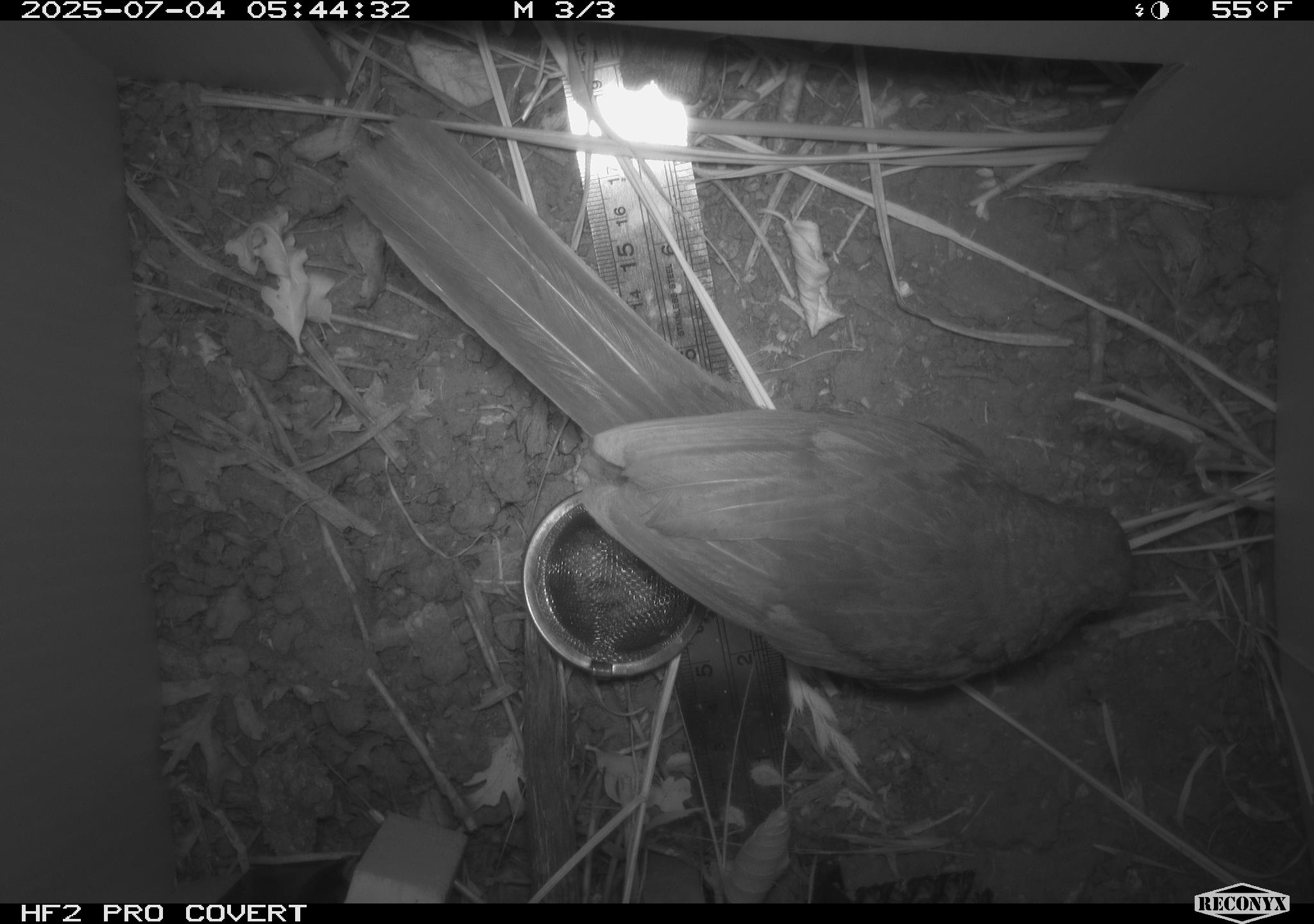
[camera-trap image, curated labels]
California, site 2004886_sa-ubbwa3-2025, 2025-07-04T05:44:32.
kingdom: Animalia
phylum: Chordata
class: Aves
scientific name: Aves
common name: bird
Bird (Aves).